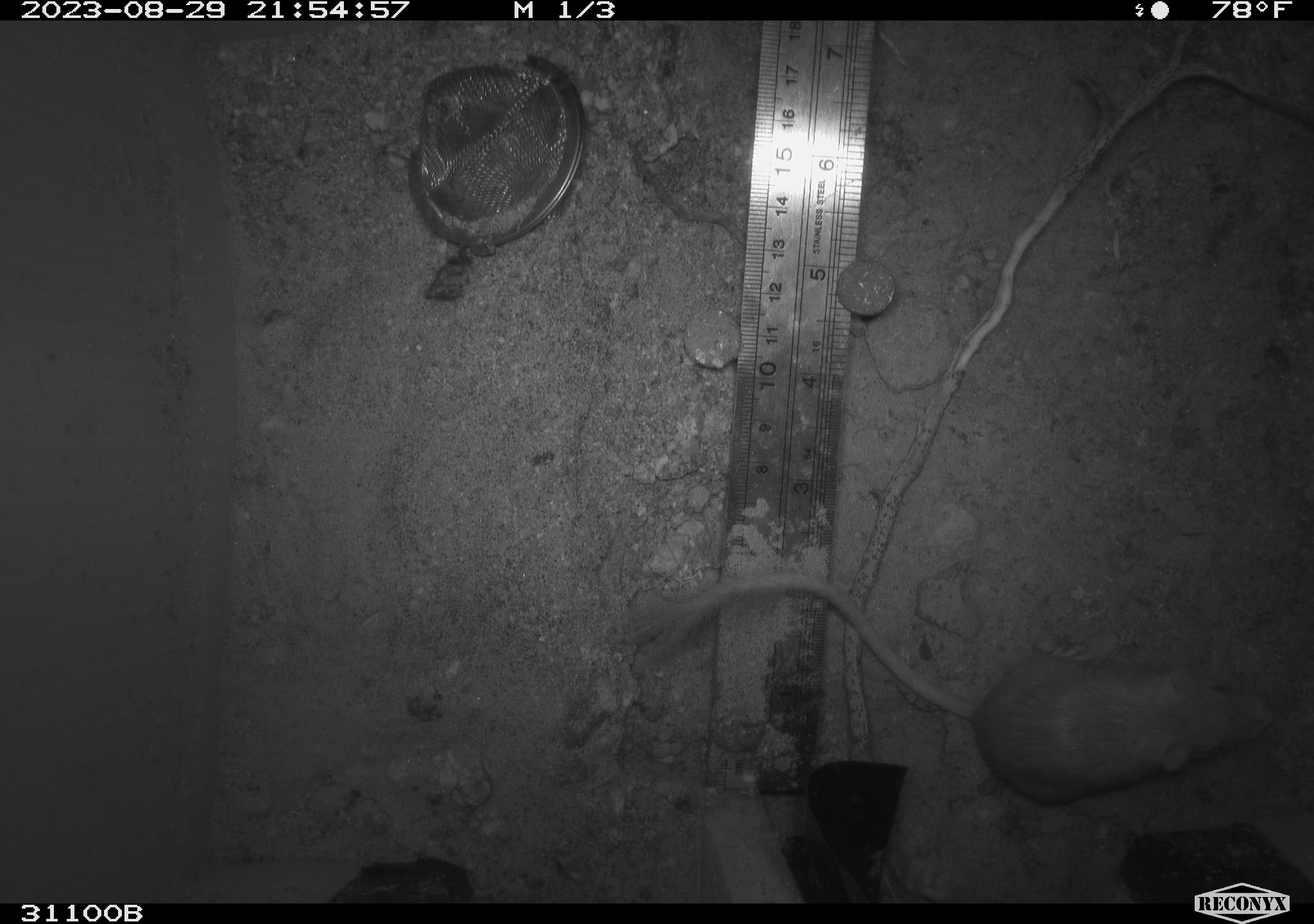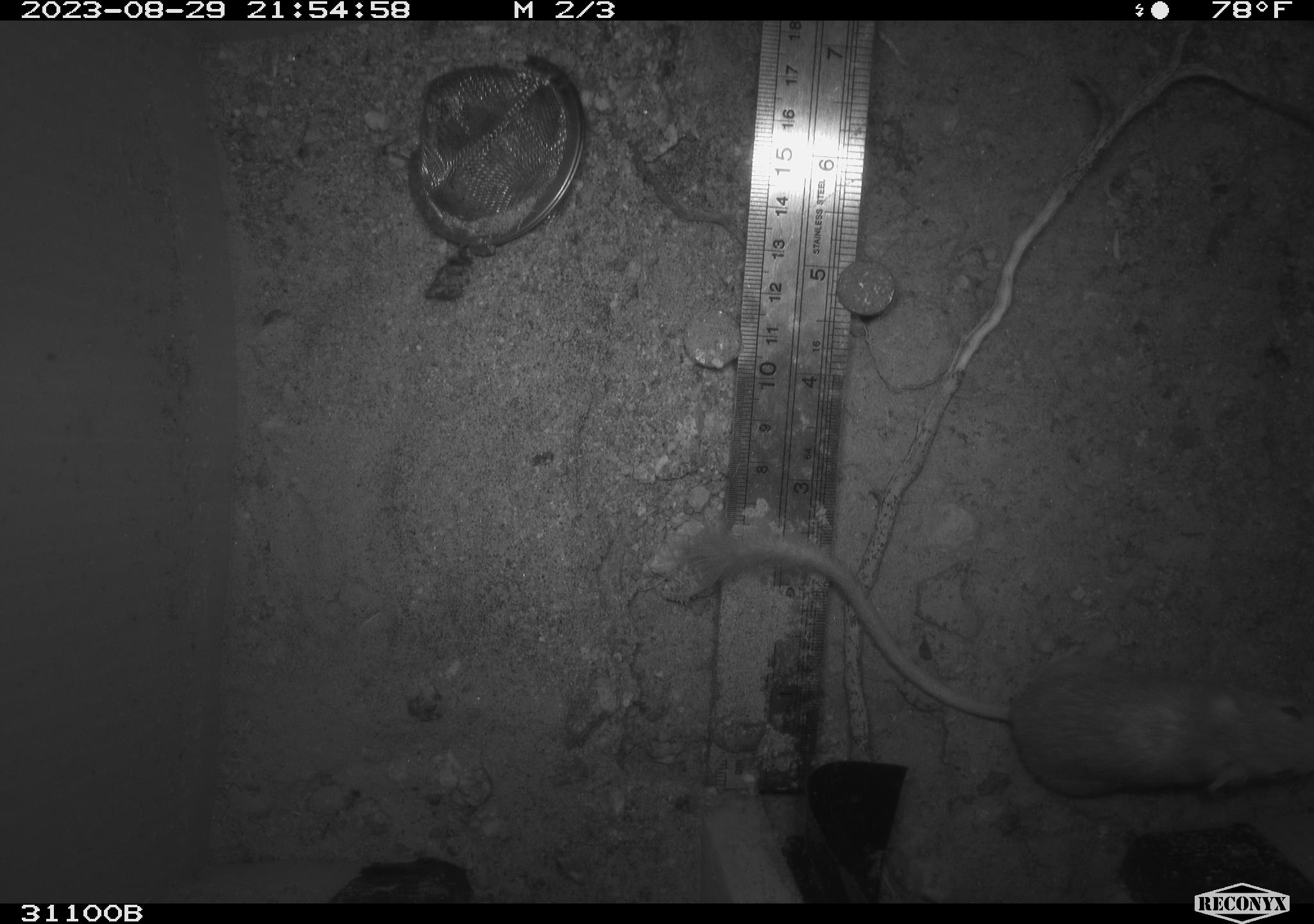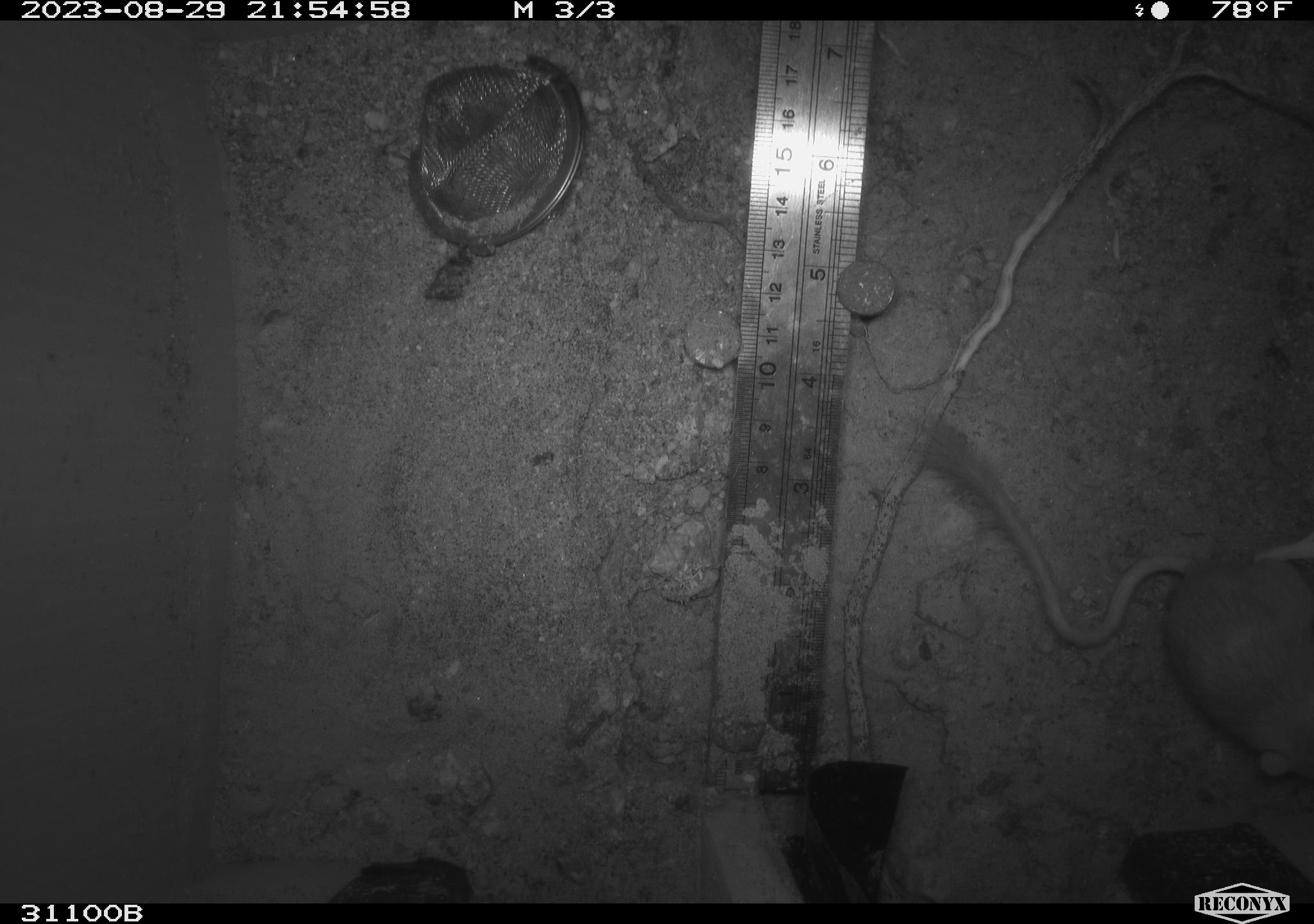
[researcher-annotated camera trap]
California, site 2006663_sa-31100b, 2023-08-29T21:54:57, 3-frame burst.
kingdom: Animalia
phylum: Chordata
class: Mammalia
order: Rodentia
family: Heteromyidae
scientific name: Heteromyidae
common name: kangaroo rats and pocket mice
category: heteromyidae family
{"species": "heteromyidae family (kangaroo rats and pocket mice) (Heteromyidae)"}